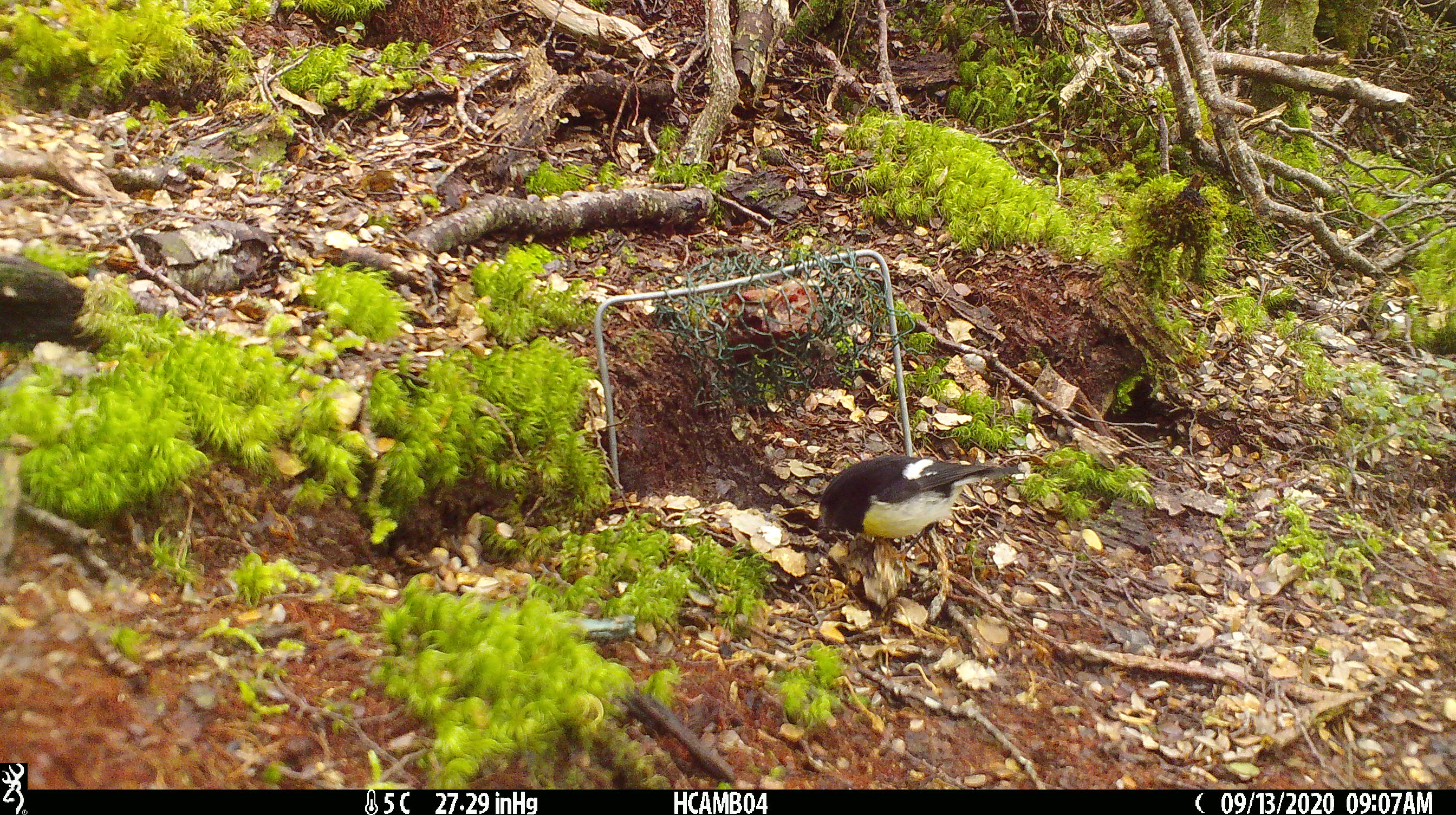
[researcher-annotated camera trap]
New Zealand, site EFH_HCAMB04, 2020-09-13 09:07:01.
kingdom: Animalia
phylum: Chordata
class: Aves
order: Passeriformes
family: Petroicidae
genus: Petroica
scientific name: Petroica macrocephala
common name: tomtit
Tomtit (Petroica macrocephala).